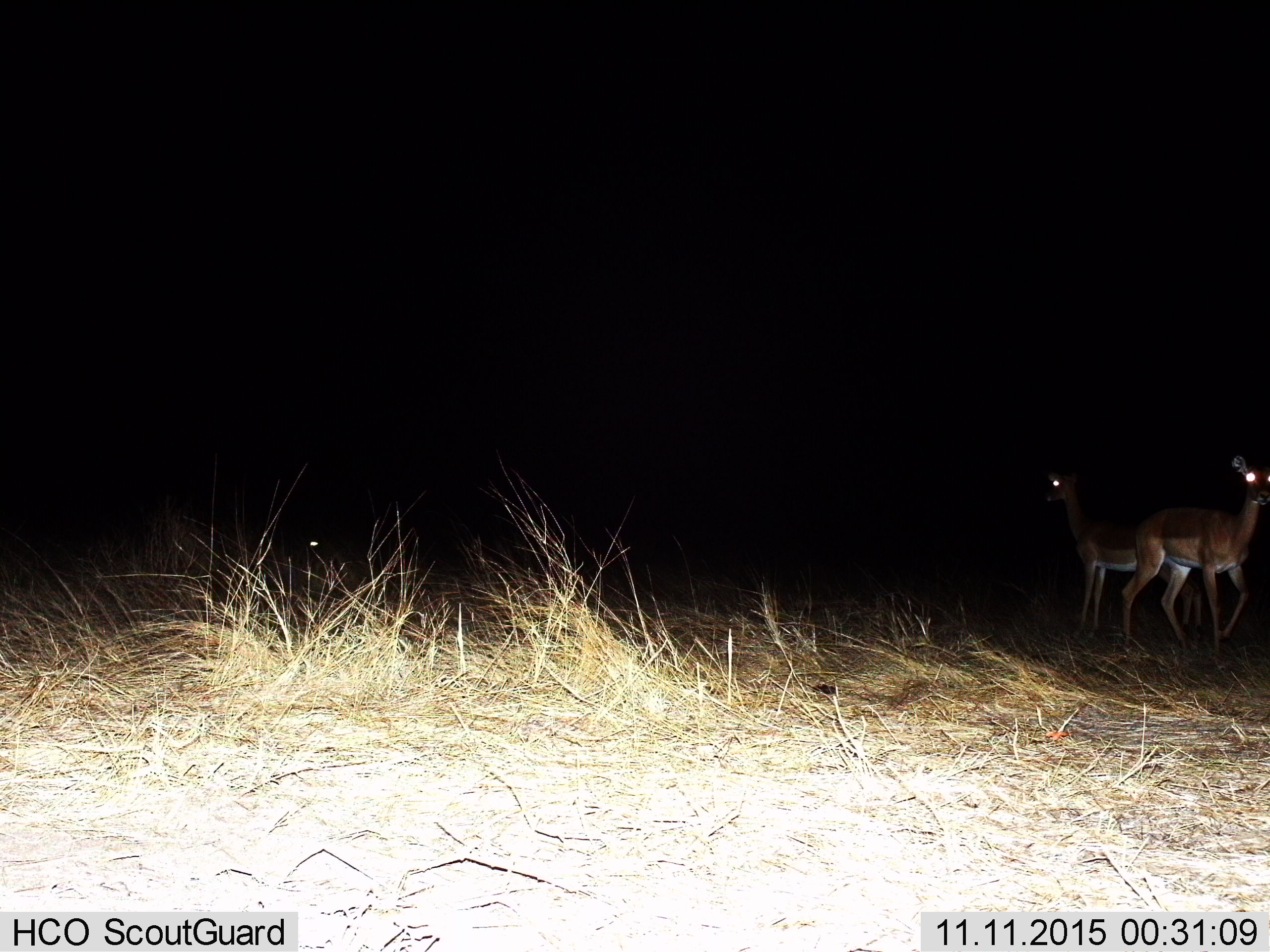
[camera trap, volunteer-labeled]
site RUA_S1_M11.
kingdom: Animalia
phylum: Chordata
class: Mammalia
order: Artiodactyla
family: Bovidae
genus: Aepyceros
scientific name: Aepyceros melampus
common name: impala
Impala (Aepyceros melampus), count 3. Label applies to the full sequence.